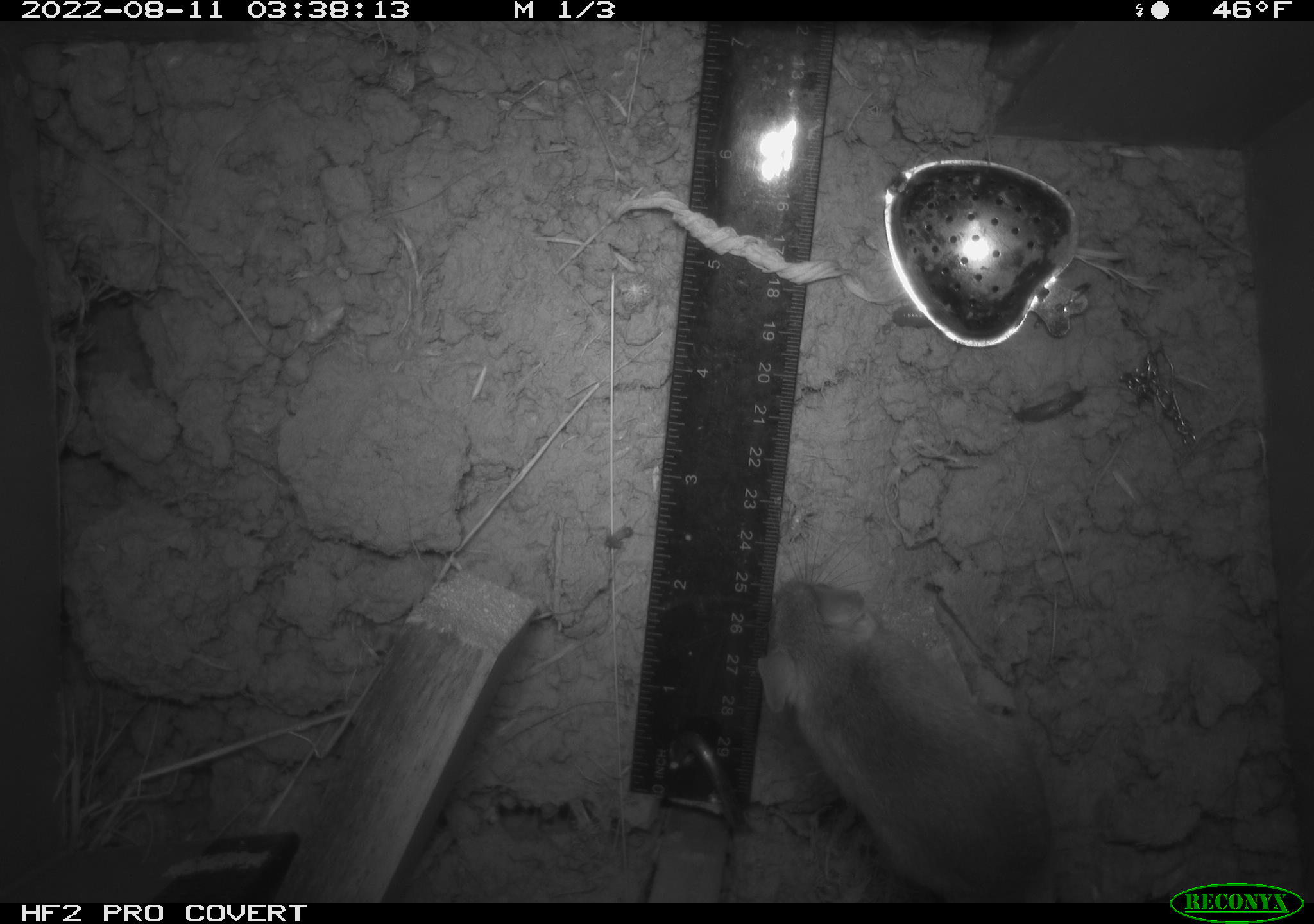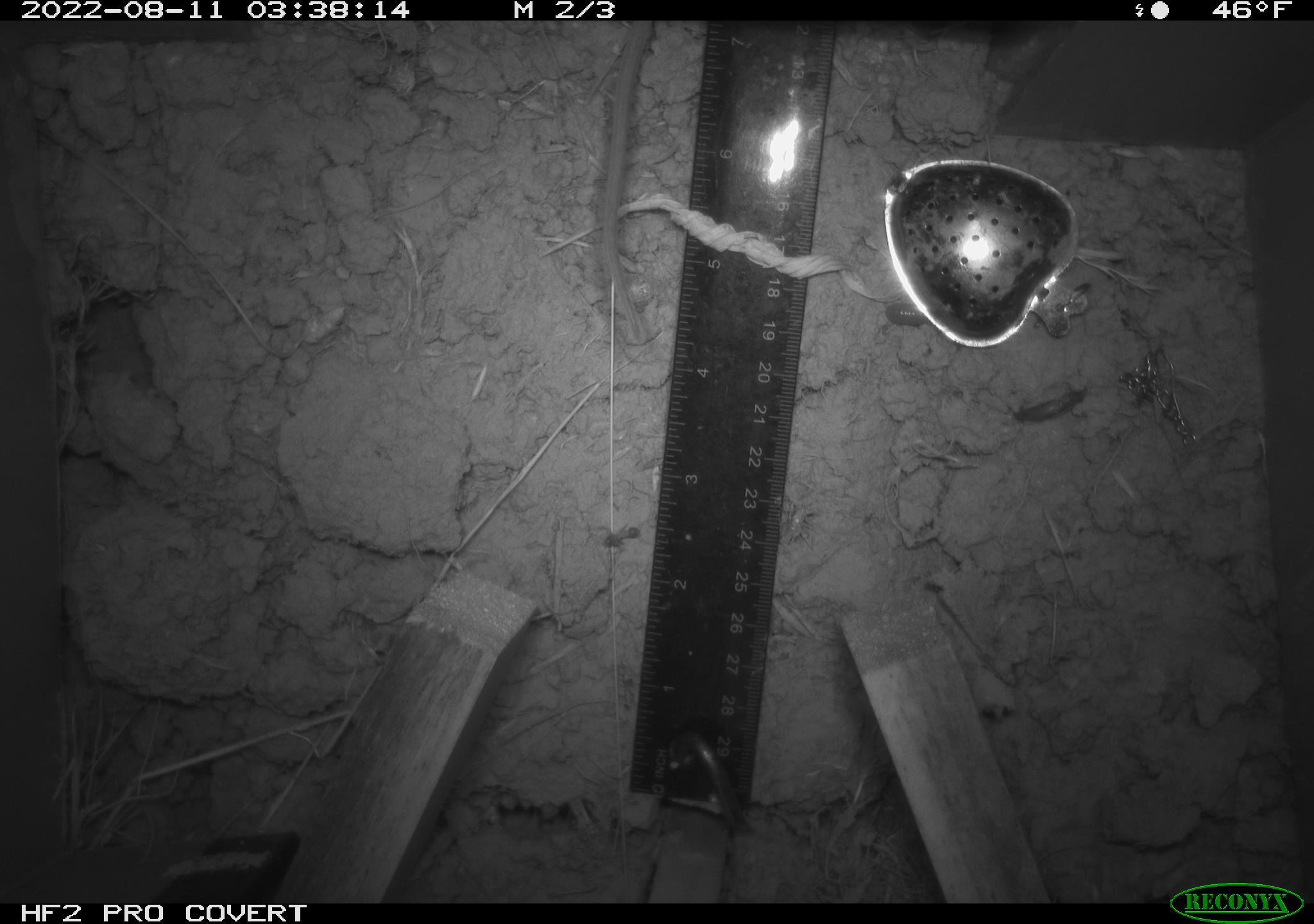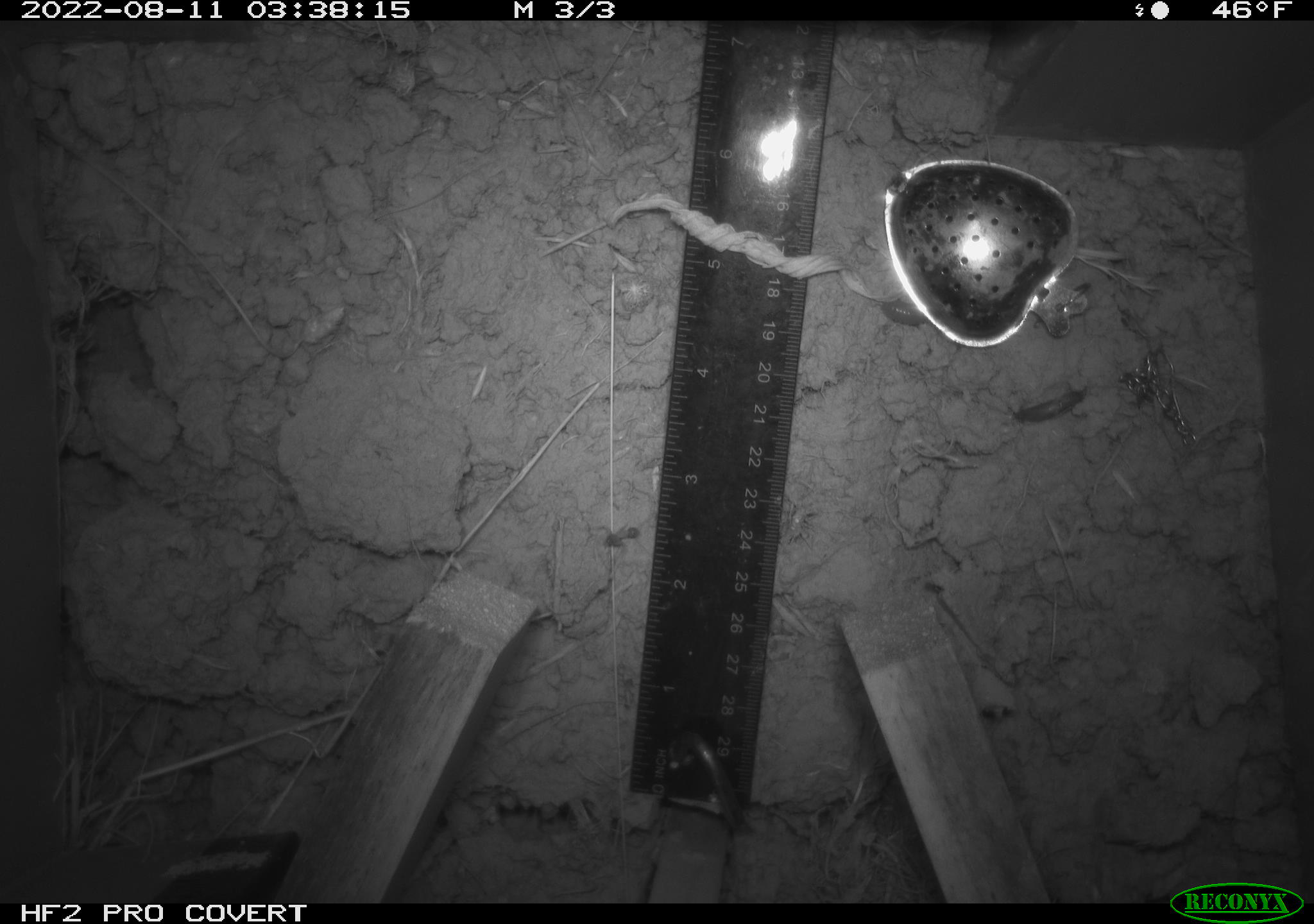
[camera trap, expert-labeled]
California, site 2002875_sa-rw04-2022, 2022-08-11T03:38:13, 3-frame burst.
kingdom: Animalia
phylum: Chordata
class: Mammalia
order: Rodentia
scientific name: Rodentia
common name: mouse species